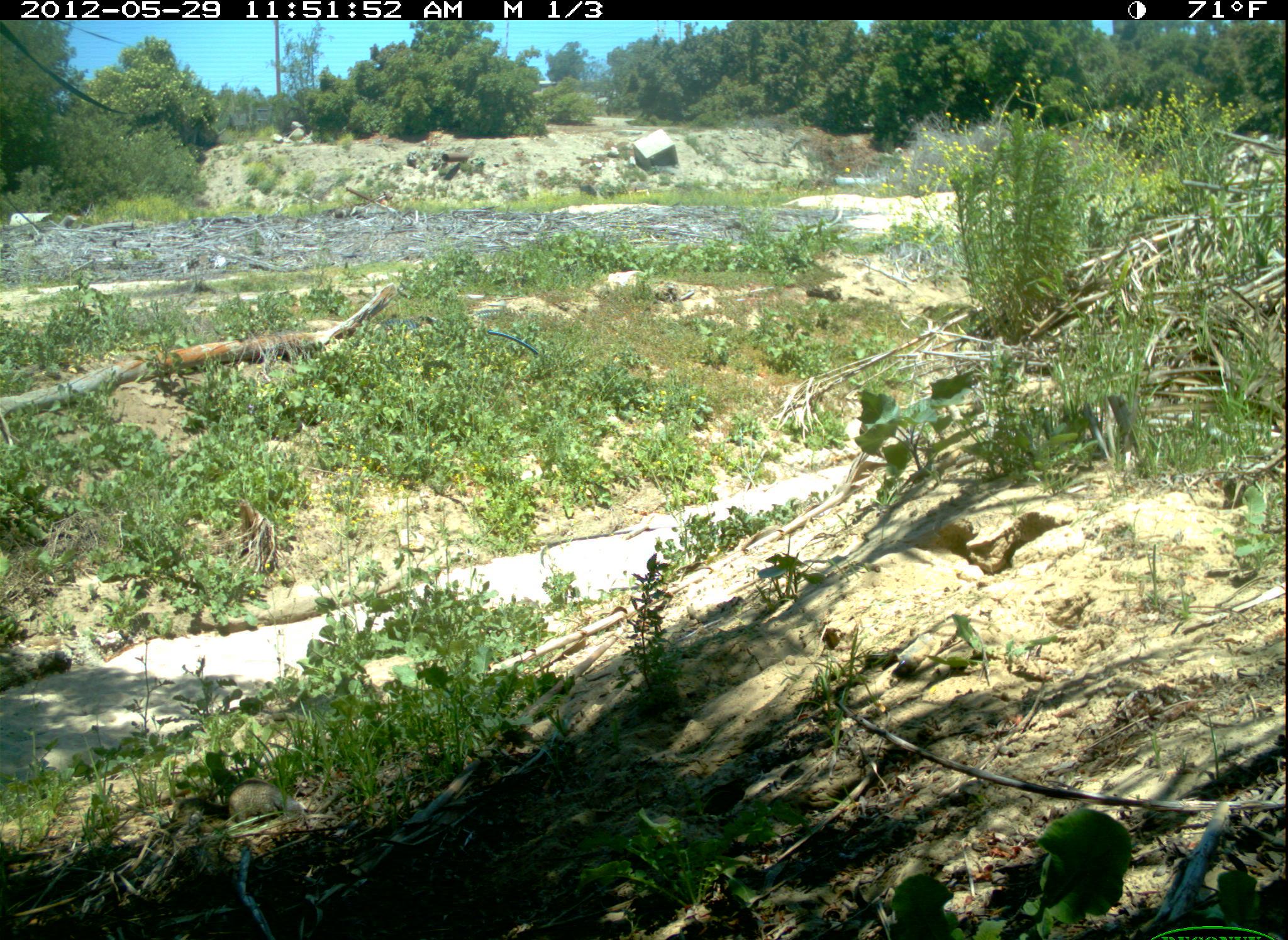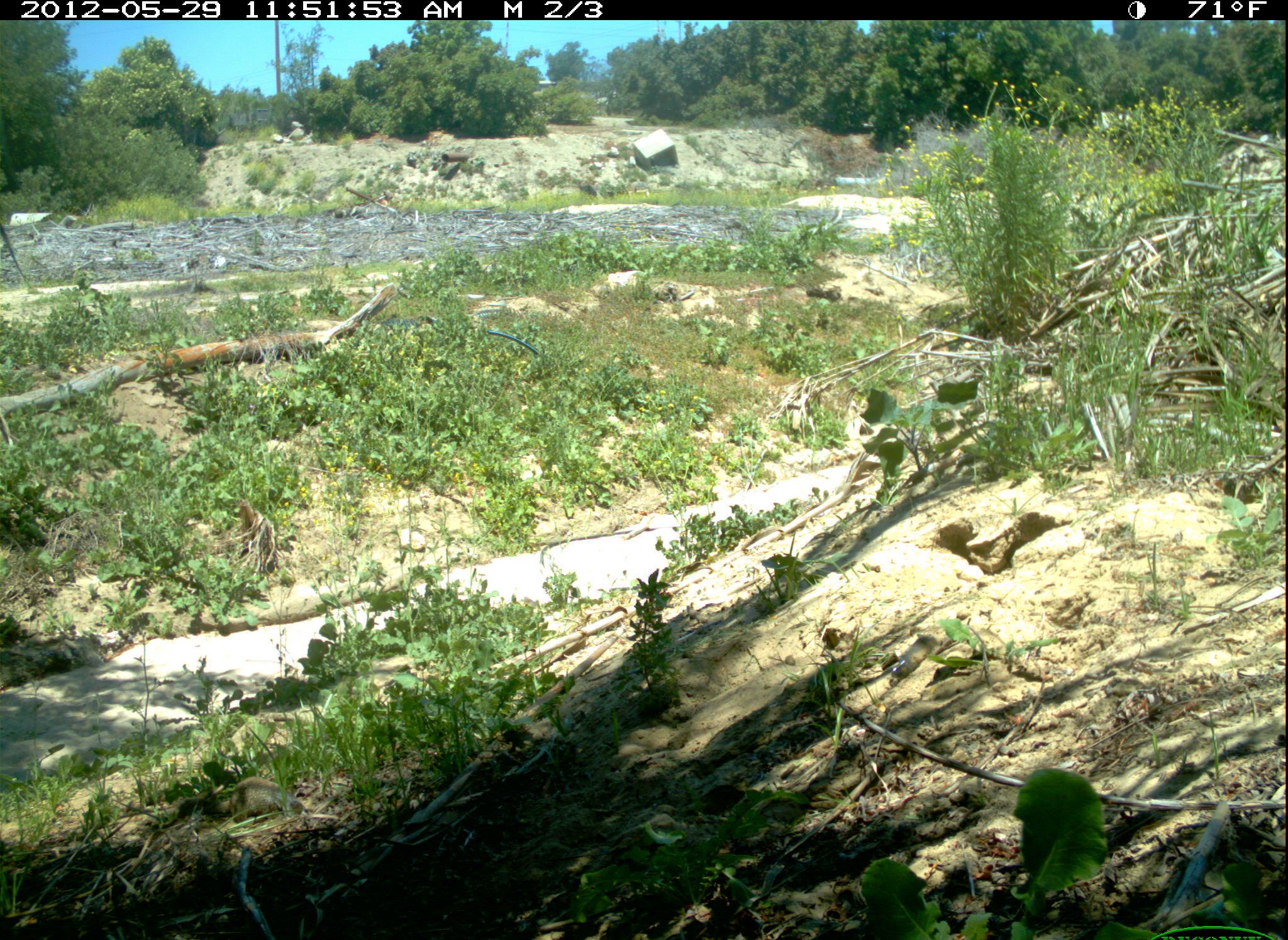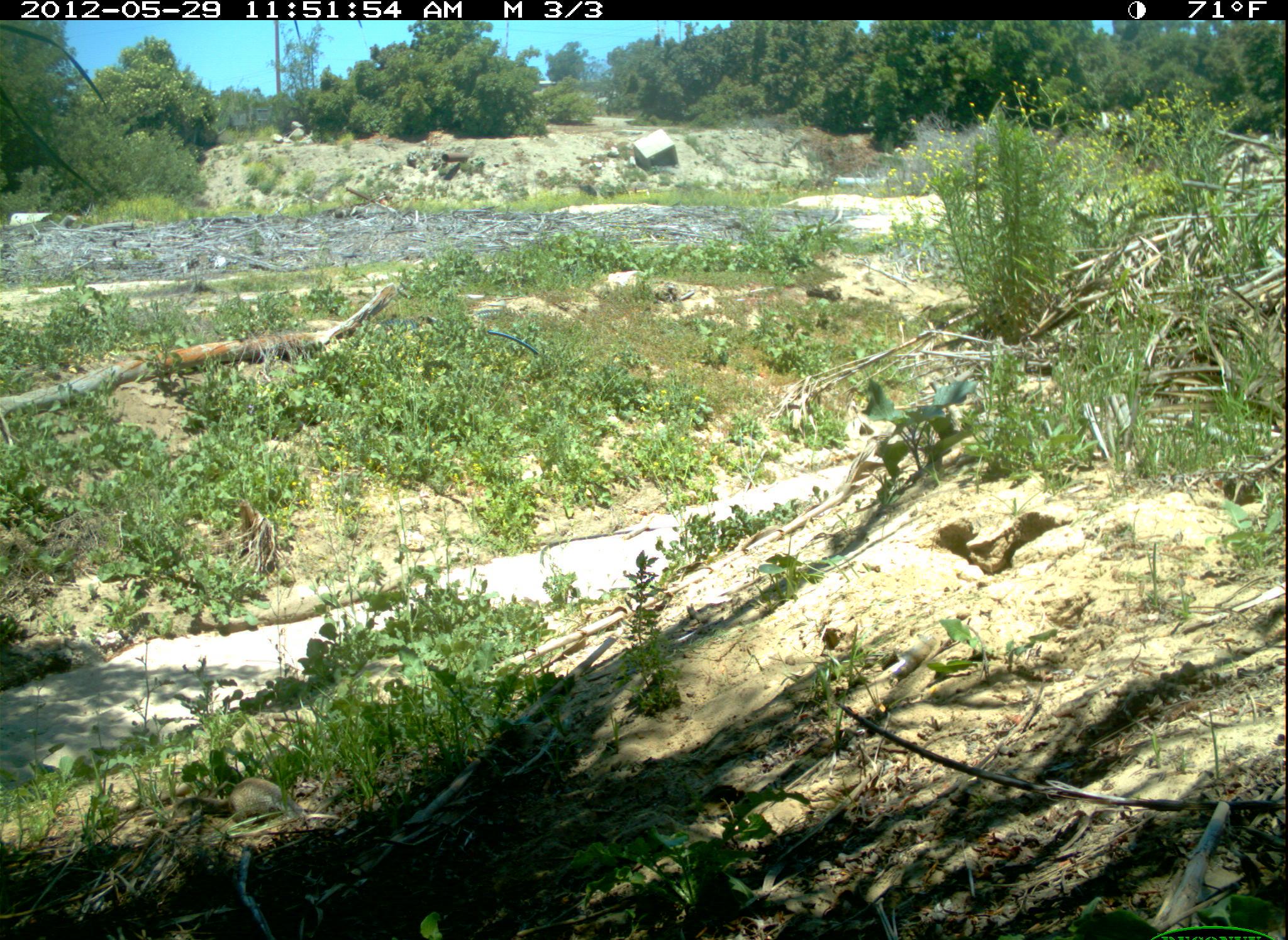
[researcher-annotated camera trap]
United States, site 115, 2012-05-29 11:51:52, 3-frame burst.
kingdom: Animalia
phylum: Chordata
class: Mammalia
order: Rodentia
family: Sciuridae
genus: Sciurus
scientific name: Sciurus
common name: squirrel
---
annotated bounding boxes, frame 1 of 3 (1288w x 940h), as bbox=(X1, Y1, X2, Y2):
squirrel: bbox=(211, 770, 335, 828)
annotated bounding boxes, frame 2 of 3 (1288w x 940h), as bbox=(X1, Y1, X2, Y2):
squirrel: bbox=(200, 767, 322, 828)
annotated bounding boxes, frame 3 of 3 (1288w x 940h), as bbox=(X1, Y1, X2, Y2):
squirrel: bbox=(188, 768, 303, 830)